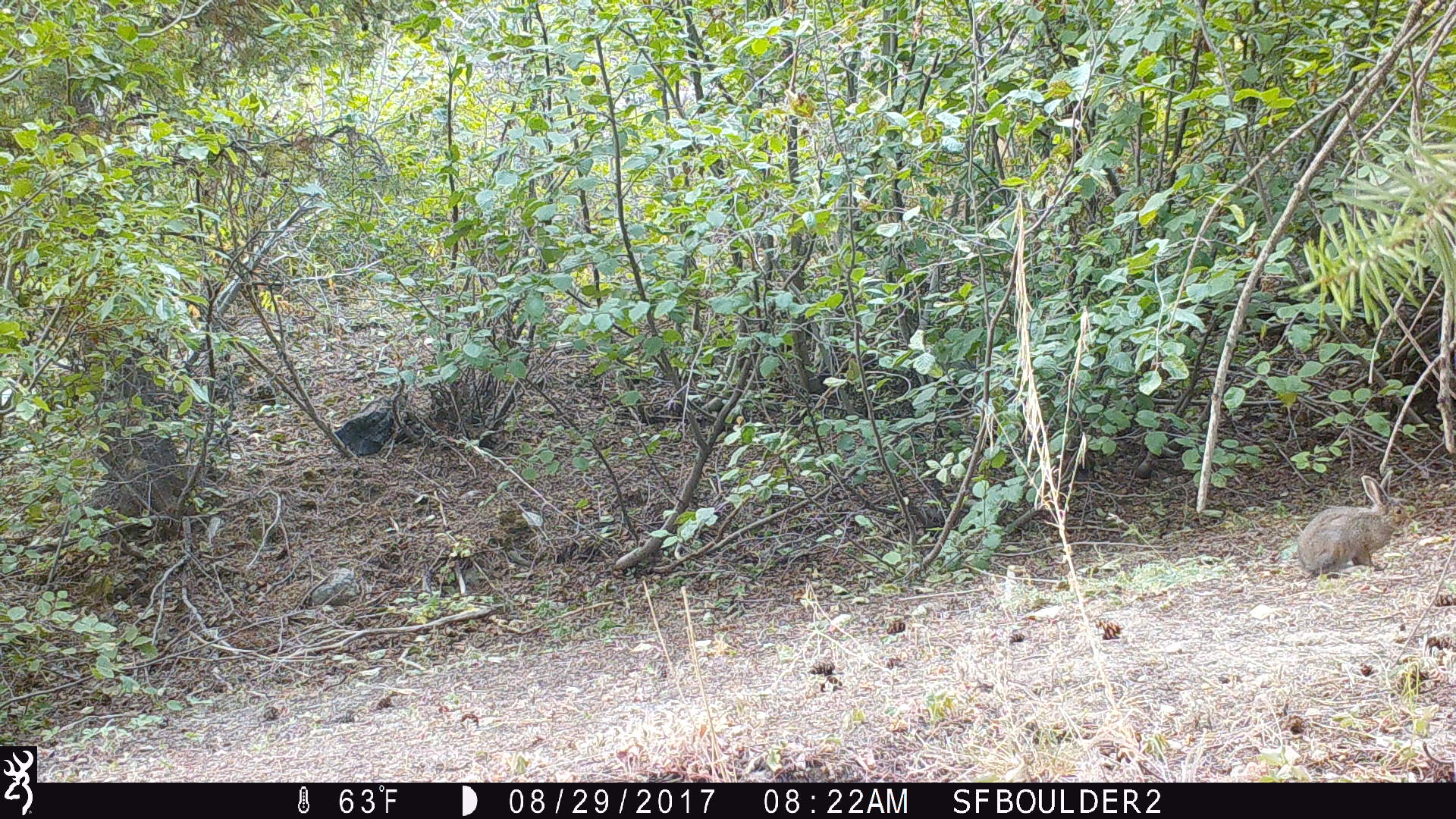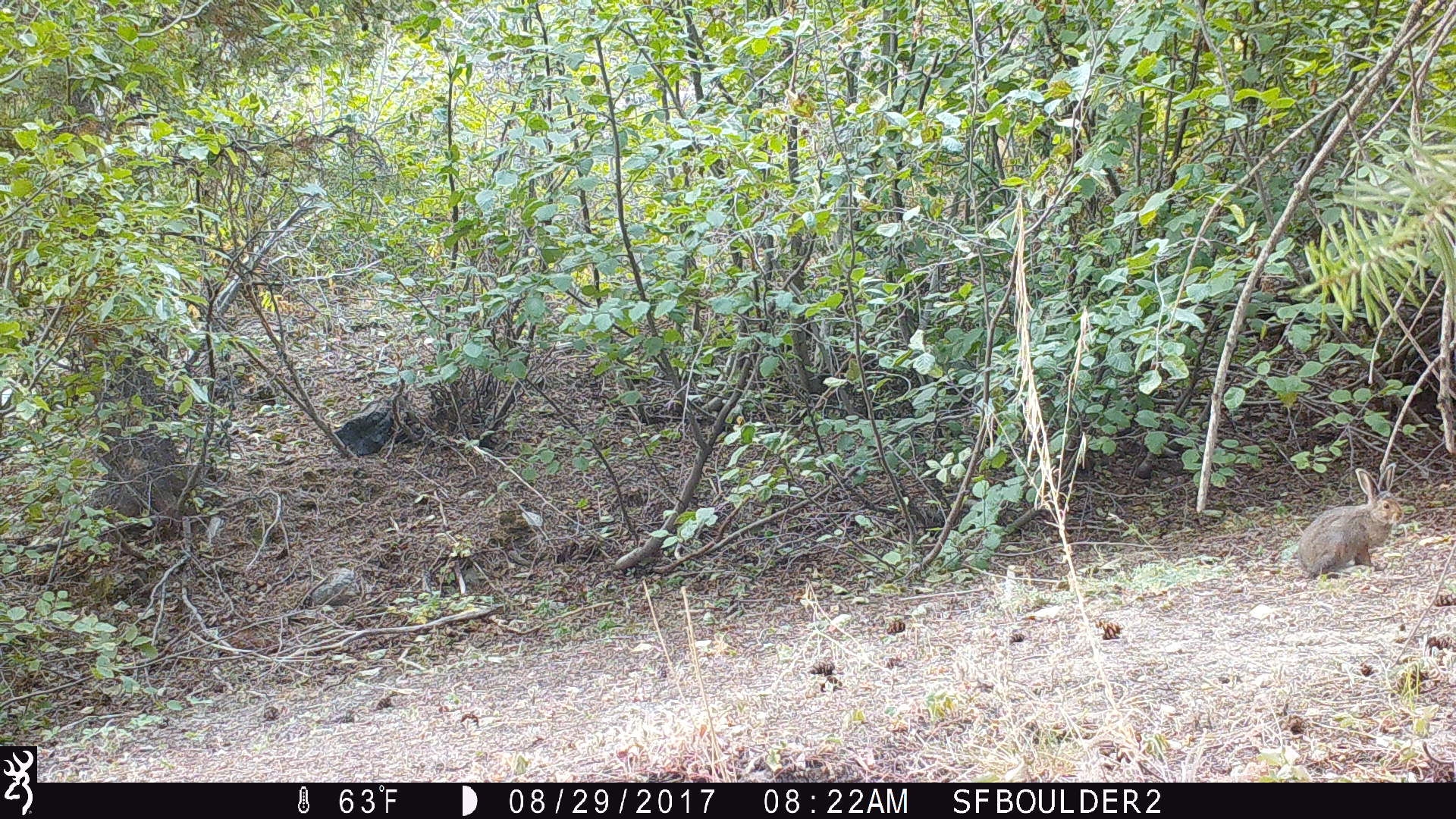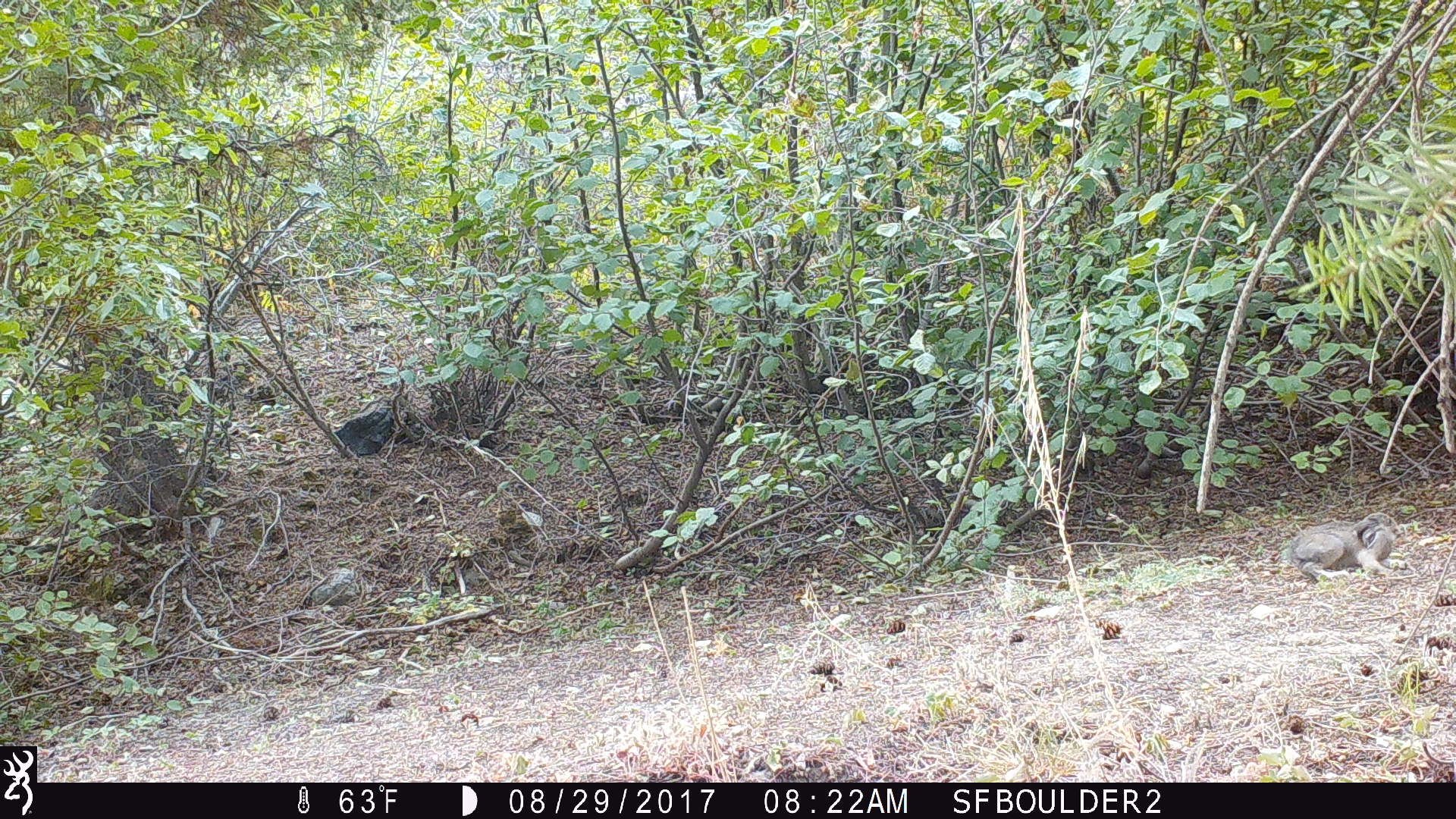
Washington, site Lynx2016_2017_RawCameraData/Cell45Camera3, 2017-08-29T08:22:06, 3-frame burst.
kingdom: Animalia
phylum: Chordata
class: Mammalia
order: Lagomorpha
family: Leporidae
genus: Lepus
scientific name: Lepus americanus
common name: snowshoe hare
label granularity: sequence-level